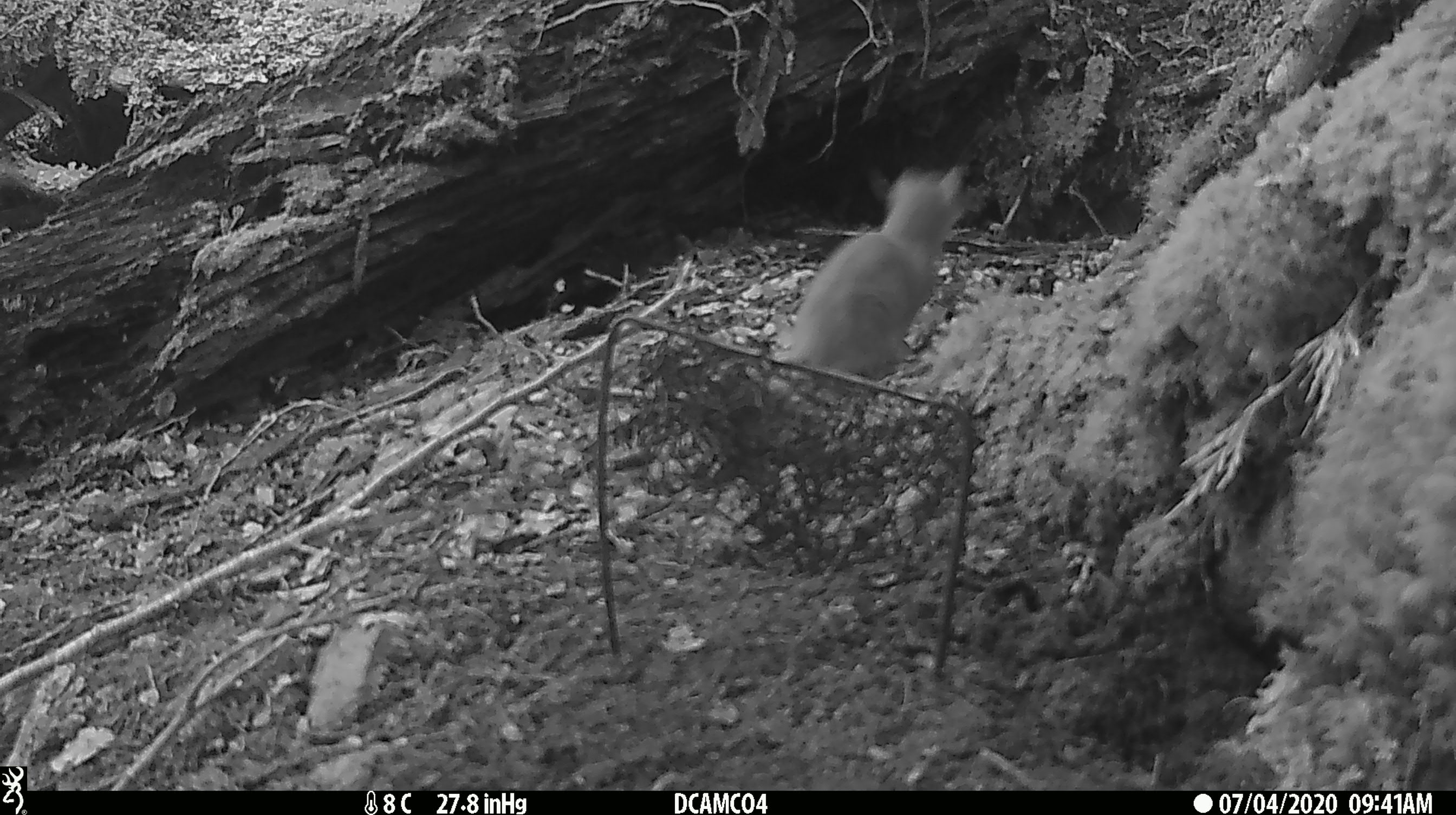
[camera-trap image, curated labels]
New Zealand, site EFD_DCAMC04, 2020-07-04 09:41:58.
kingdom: Animalia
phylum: Chordata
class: Mammalia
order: Carnivora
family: Mustelidae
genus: Mustela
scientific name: Mustela erminea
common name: stoat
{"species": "stoat (Mustela erminea)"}